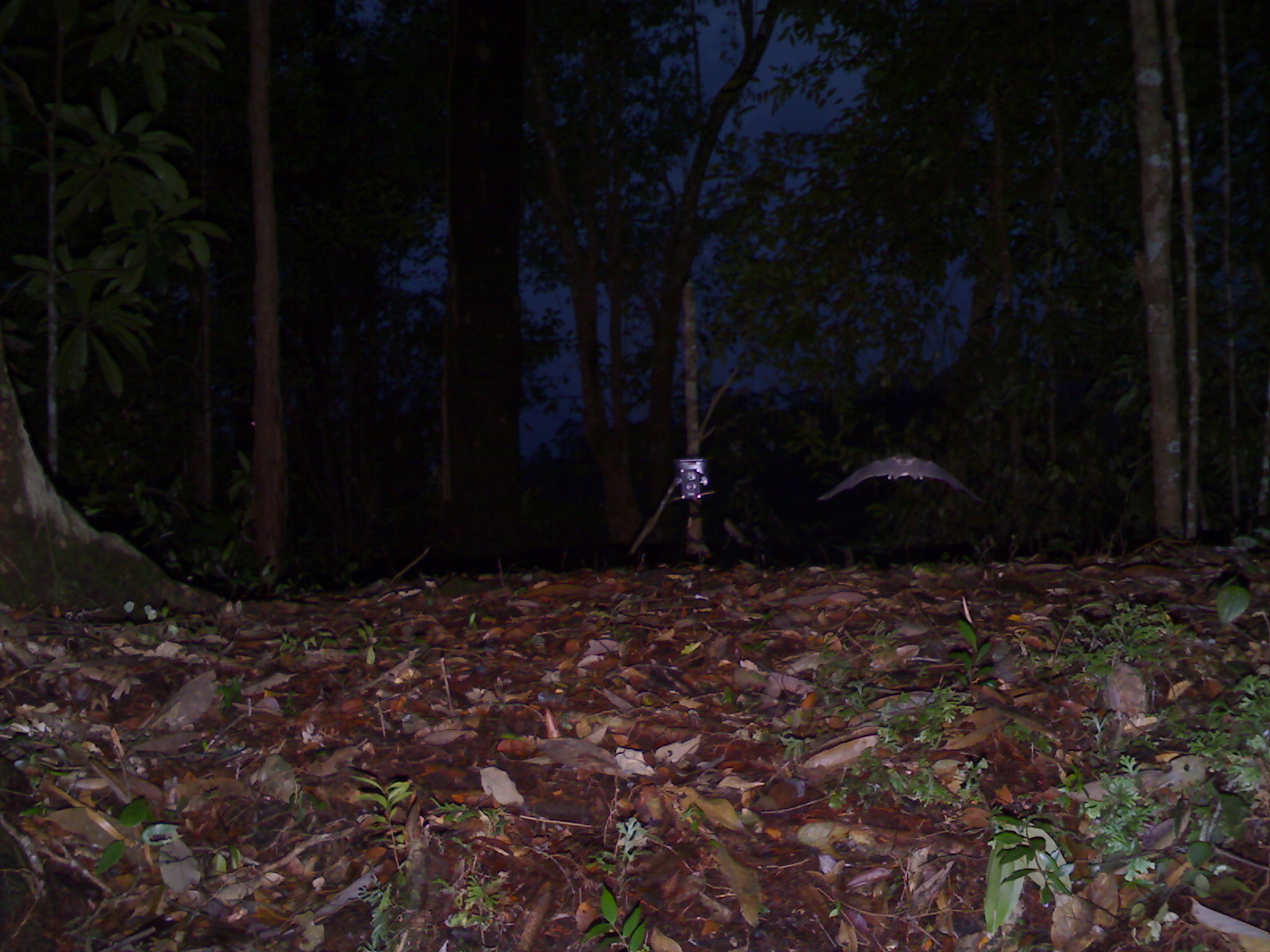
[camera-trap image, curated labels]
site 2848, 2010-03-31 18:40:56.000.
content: unidentified animal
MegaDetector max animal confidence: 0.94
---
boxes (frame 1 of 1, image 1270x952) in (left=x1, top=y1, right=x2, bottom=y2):
unknown: (left=816, top=454, right=981, bottom=500)